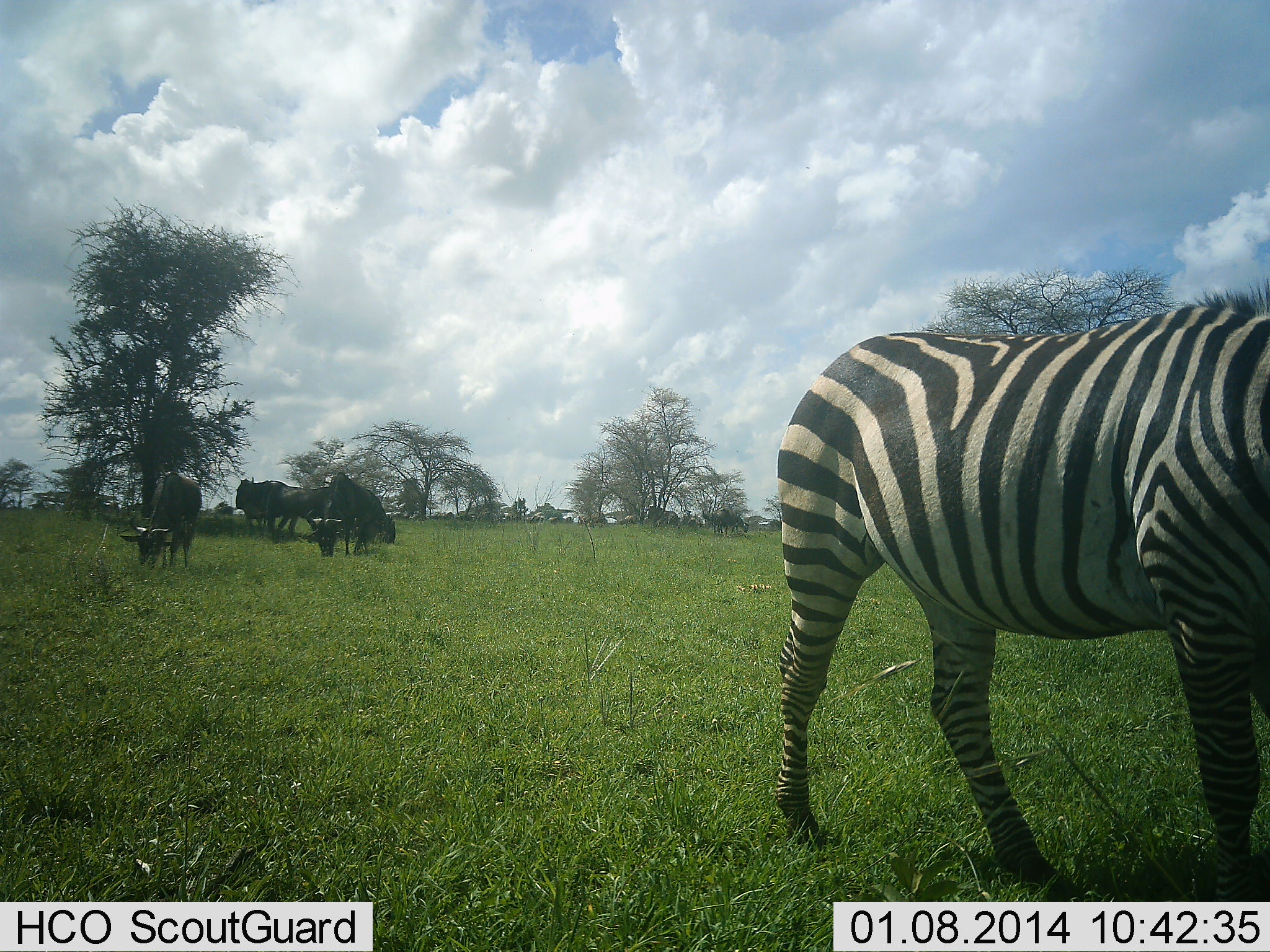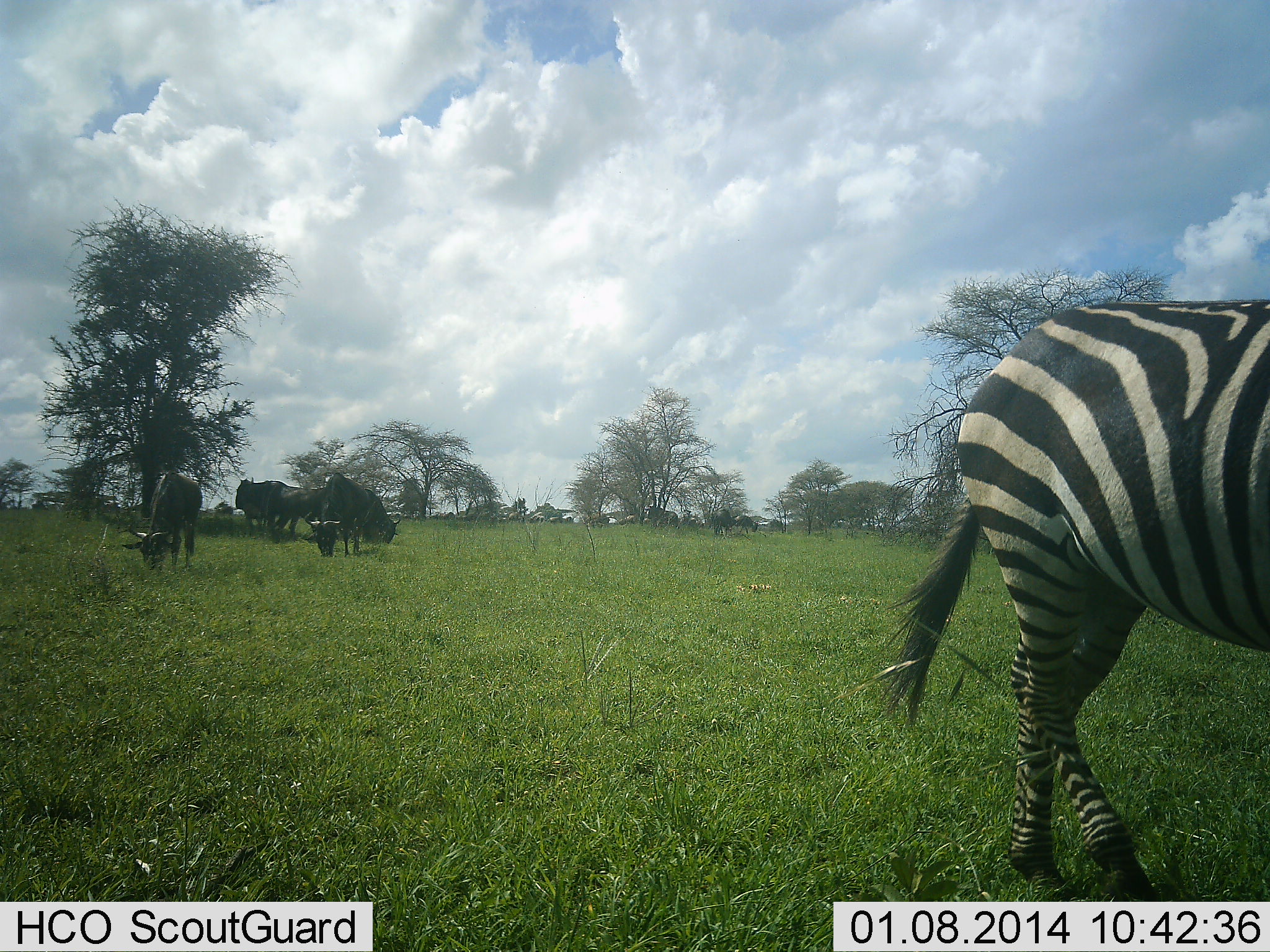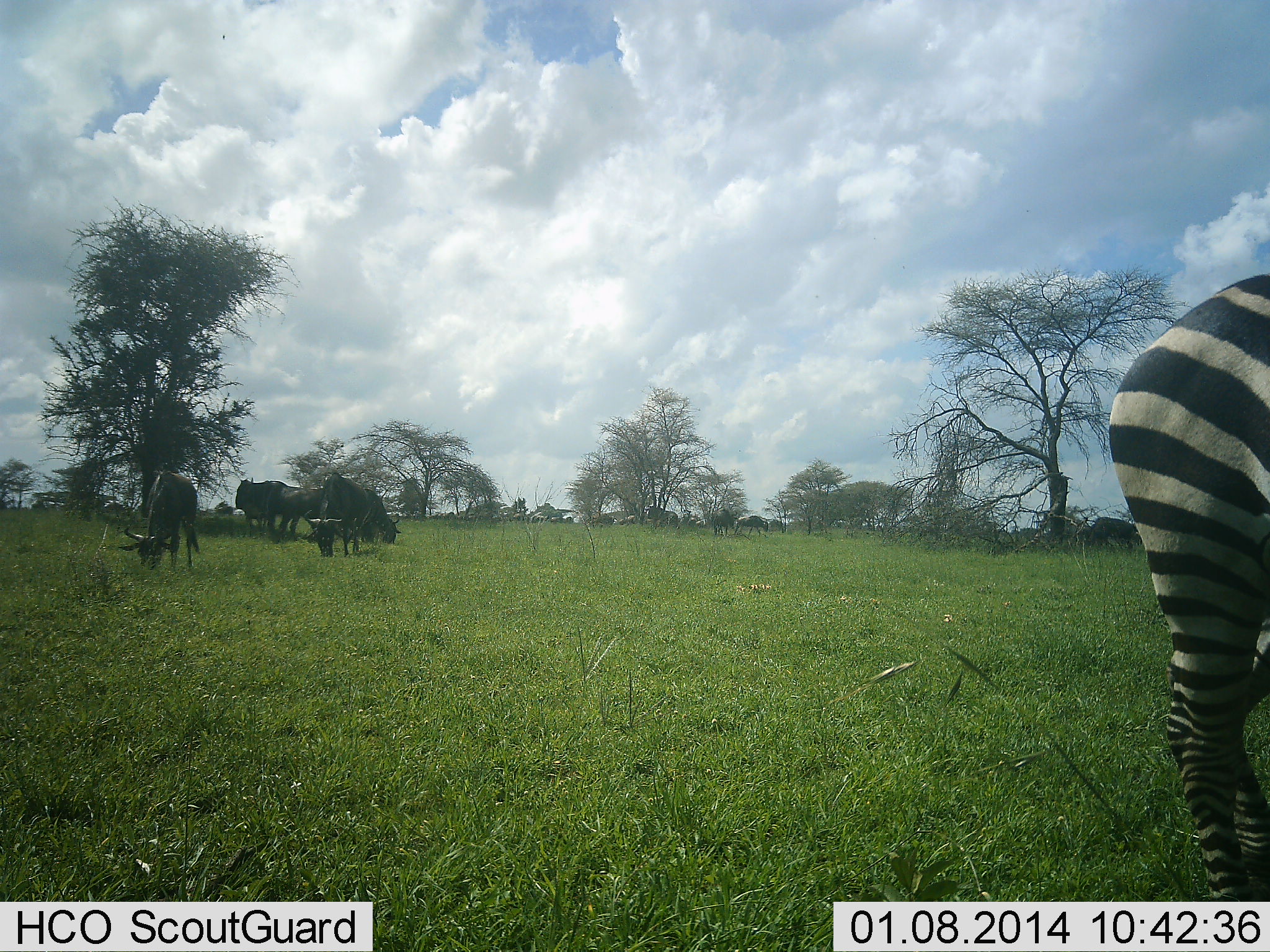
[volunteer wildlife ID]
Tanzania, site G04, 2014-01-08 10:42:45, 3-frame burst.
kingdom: Animalia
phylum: Chordata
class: Mammalia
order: Artiodactyla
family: Bovidae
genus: Connochaetes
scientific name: Connochaetes taurinus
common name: blue wildebeest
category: wildebeest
Wildebeest (blue wildebeest) (Connochaetes taurinus), count 9. Behavior (volunteer vote fractions): standing 60%, resting 0%, moving 20%, interacting 0%. Young present (vote fraction): 0%. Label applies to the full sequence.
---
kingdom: Animalia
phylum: Chordata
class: Mammalia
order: Perissodactyla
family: Equidae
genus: Equus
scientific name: Equus quagga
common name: plains zebra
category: zebra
Zebra (plains zebra) (Equus quagga), count 1. Behavior (volunteer vote fractions): standing 0%, resting 0%, moving 100%, interacting 0%. Young present (vote fraction): 0%. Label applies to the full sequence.